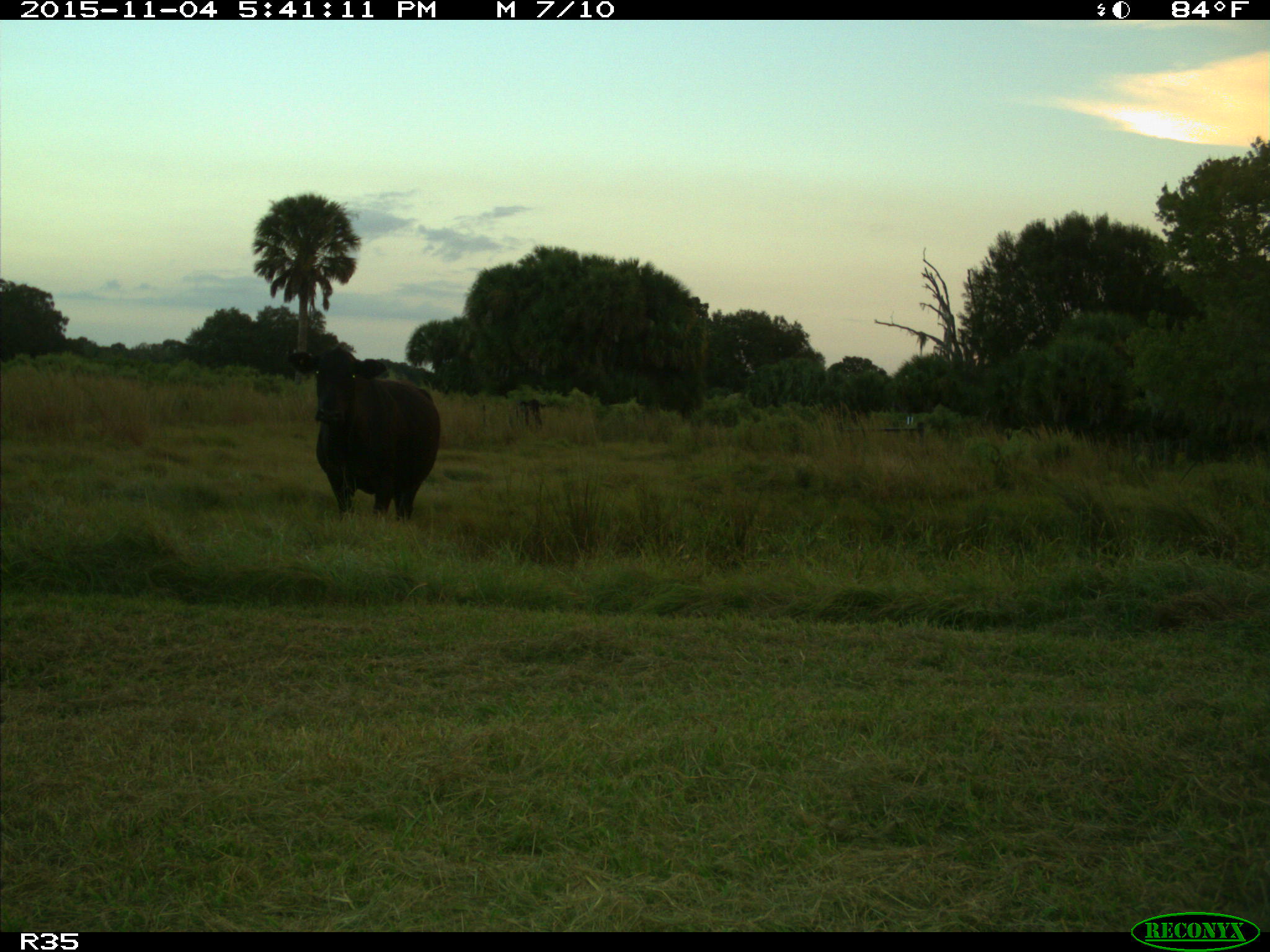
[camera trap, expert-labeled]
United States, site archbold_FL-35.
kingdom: Animalia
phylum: Chordata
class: Mammalia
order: Artiodactyla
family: Bovidae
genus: Bos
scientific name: Bos taurus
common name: domestic cow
Bos taurus (domestic cow).